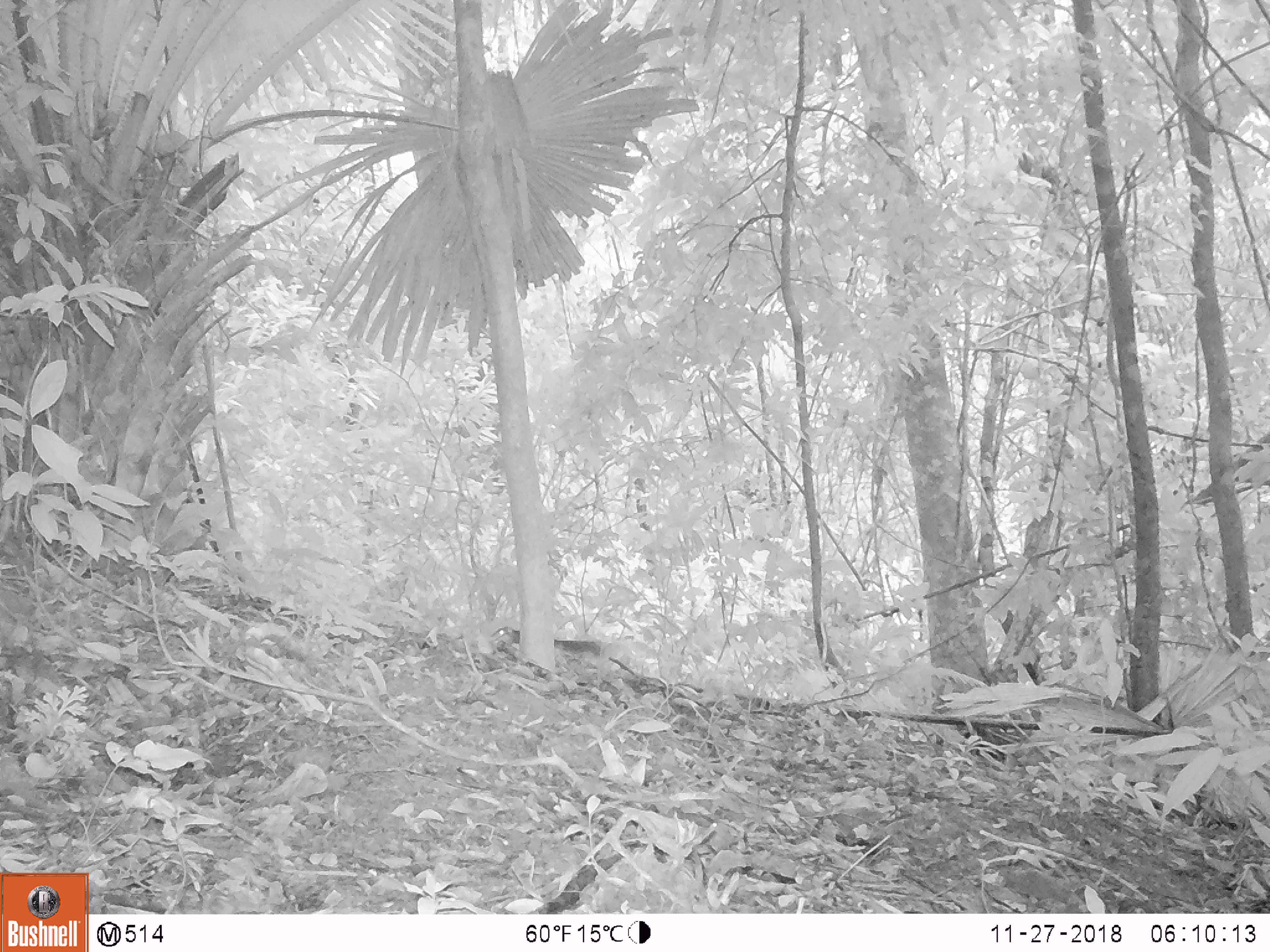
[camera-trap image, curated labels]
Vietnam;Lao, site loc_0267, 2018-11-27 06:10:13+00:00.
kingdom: Animalia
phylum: Chordata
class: Mammalia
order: Rodentia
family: Sciuridae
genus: Dremomys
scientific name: Dremomys rufigenis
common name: red-cheeked squirrel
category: red cheeked squirrel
Red cheeked squirrel (red-cheeked squirrel) (Dremomys rufigenis). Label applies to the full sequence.